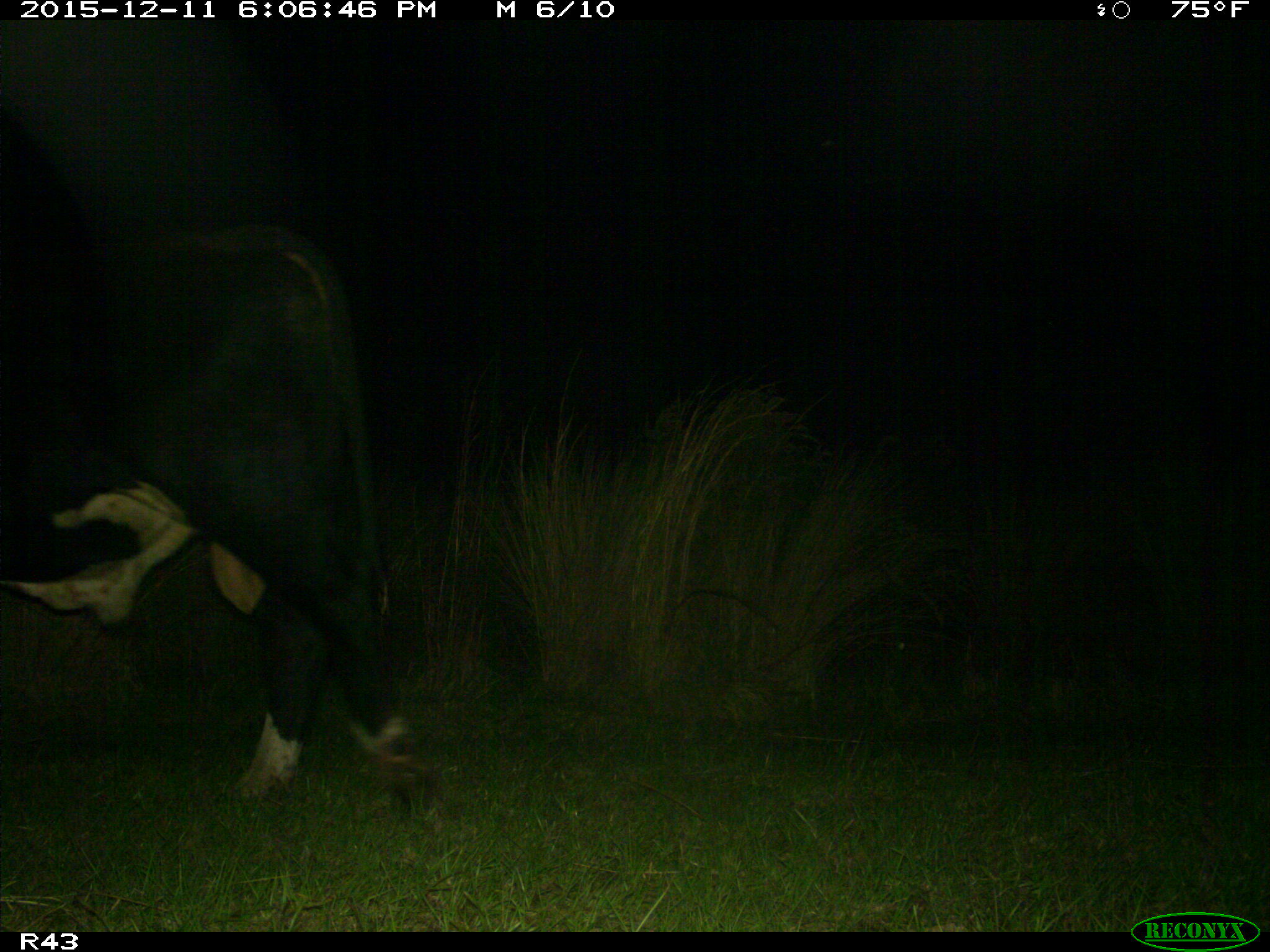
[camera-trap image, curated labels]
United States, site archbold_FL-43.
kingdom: Animalia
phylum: Chordata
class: Mammalia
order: Artiodactyla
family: Bovidae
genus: Bos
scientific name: Bos taurus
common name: domestic cow